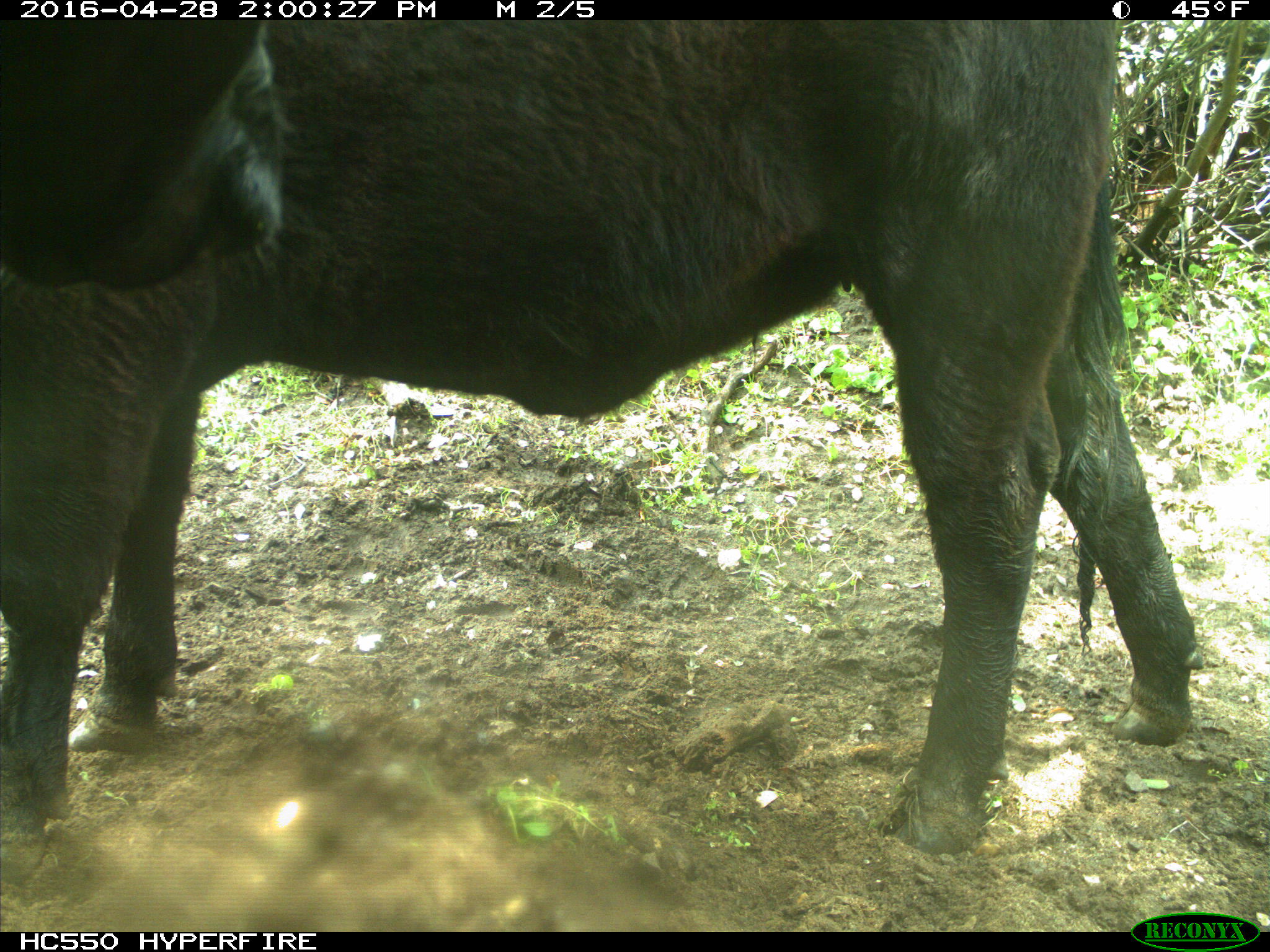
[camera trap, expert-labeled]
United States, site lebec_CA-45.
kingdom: Animalia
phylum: Chordata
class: Mammalia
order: Artiodactyla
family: Bovidae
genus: Bos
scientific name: Bos taurus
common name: domestic cow